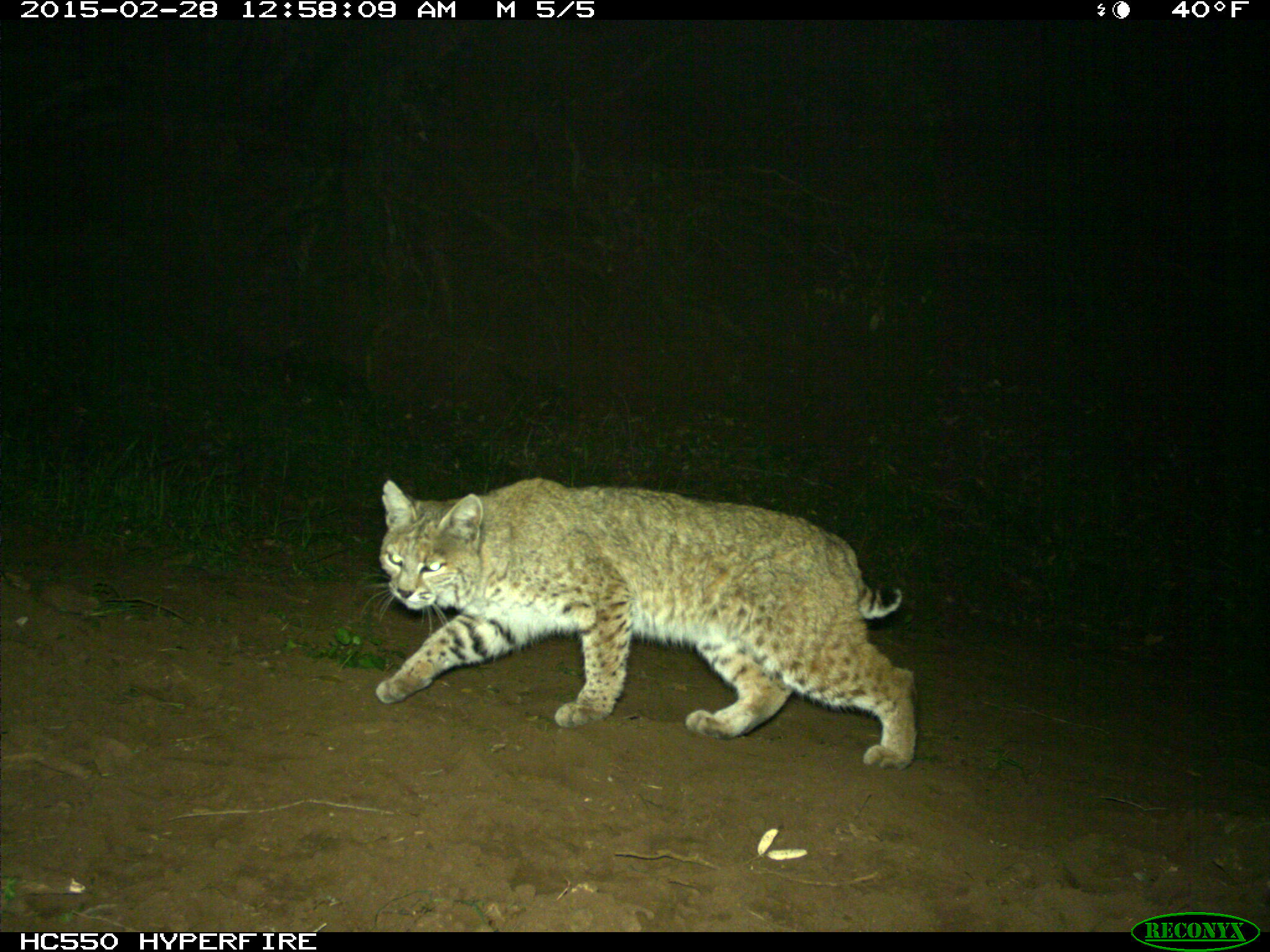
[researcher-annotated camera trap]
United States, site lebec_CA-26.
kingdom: Animalia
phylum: Chordata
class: Mammalia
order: Carnivora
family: Felidae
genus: Lynx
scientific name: Lynx rufus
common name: bobcat